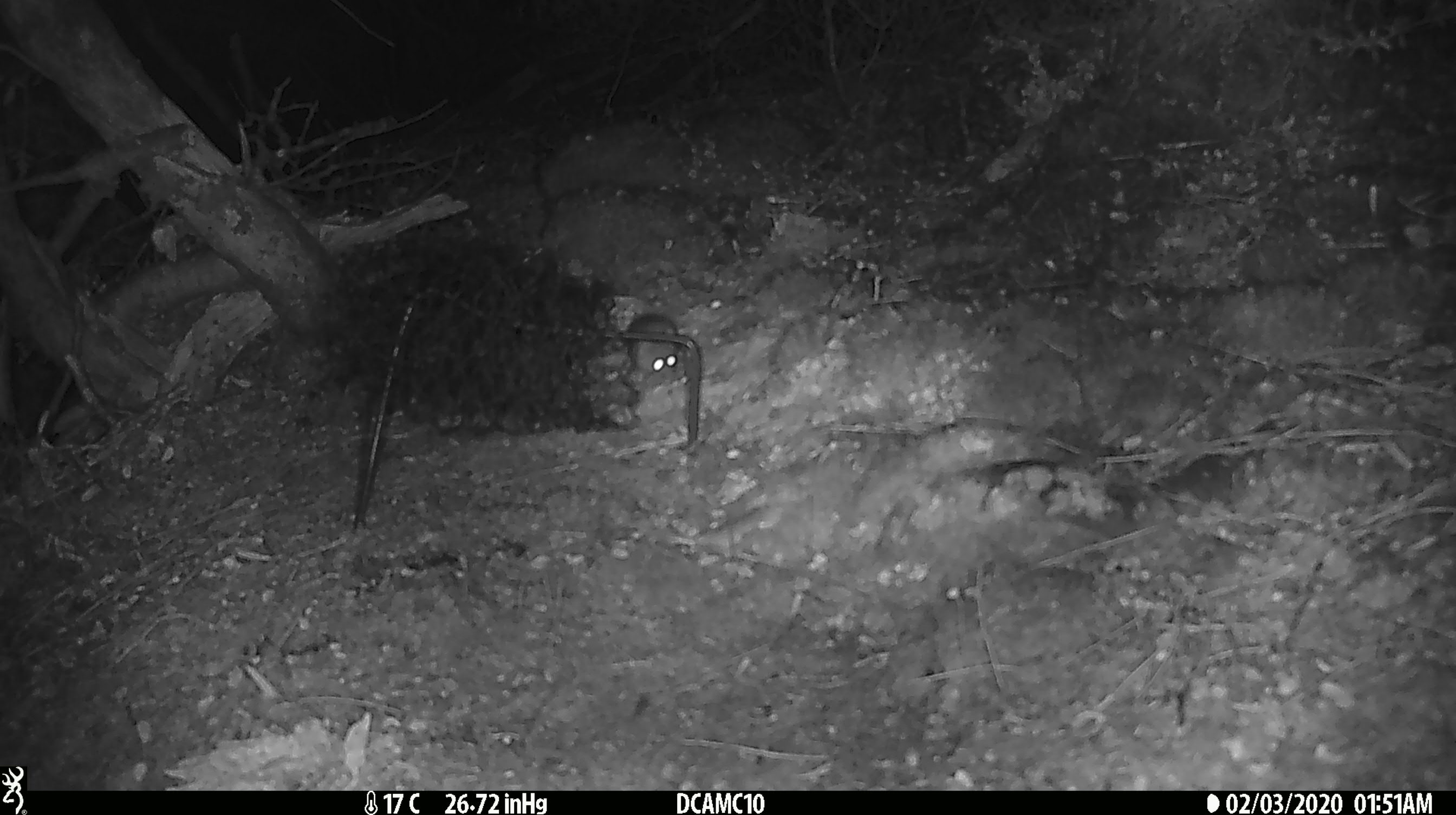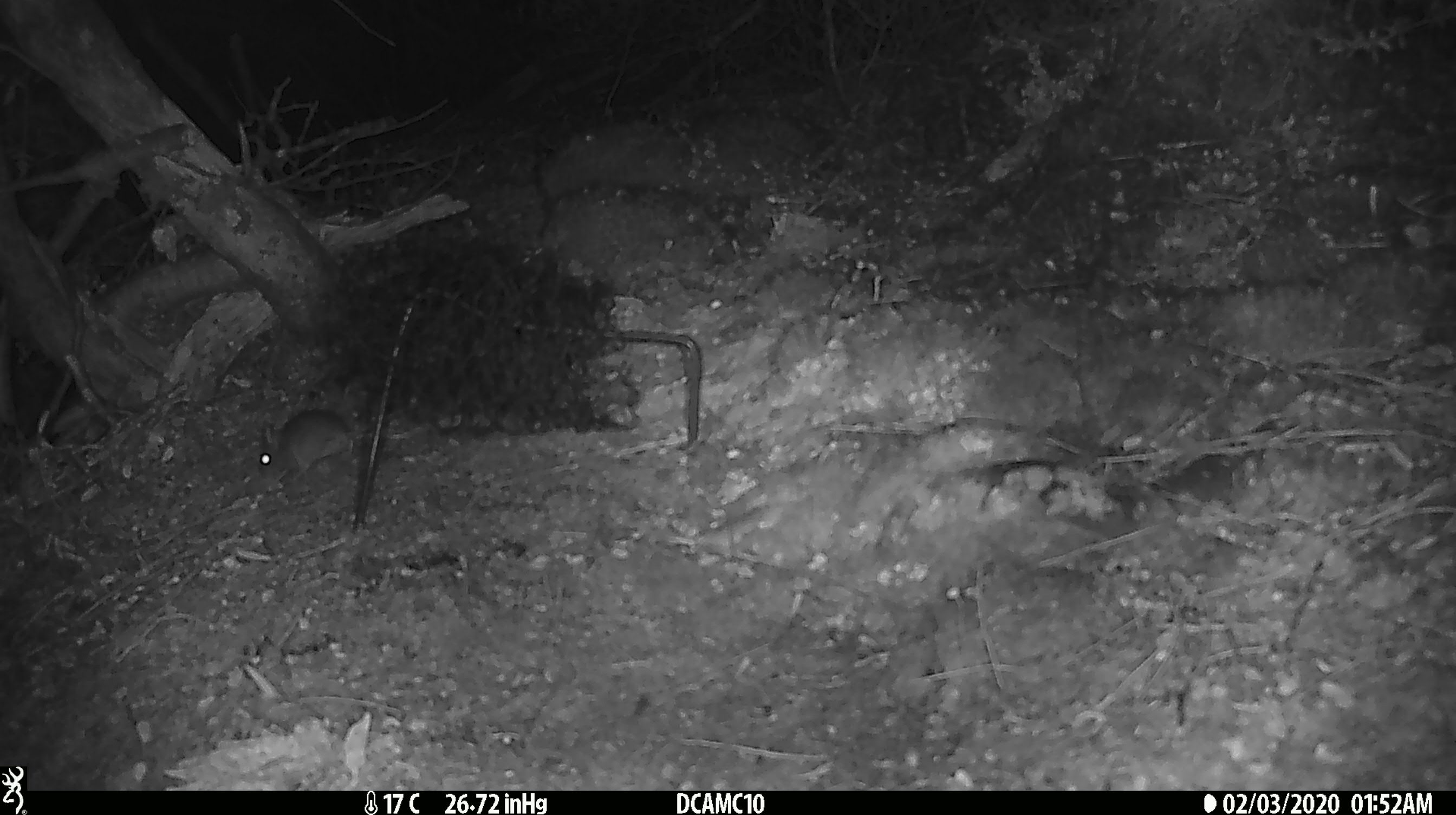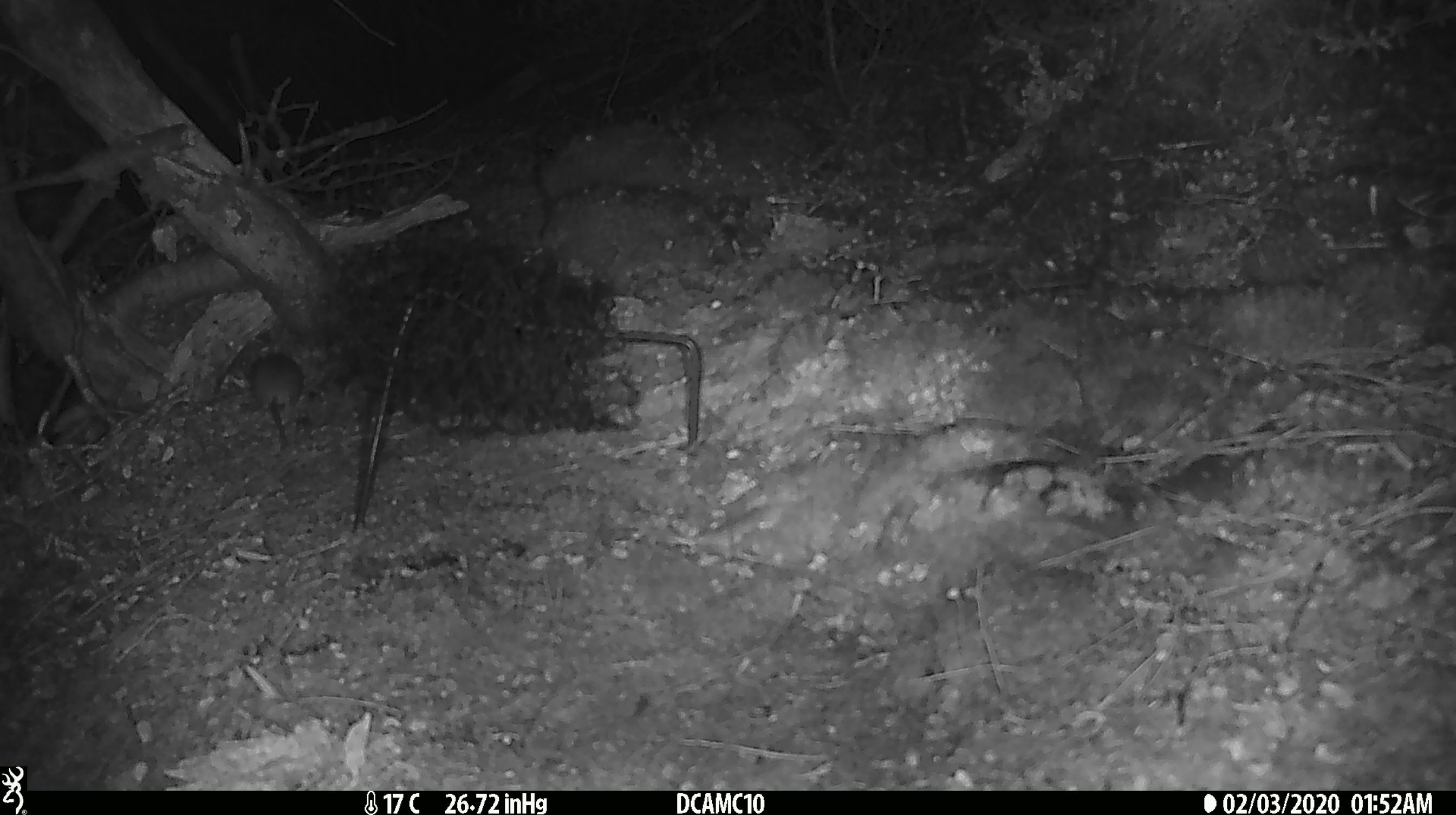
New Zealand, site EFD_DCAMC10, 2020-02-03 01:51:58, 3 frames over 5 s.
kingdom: Animalia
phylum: Chordata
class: Mammalia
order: Rodentia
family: Muridae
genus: Mus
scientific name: Mus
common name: mouse